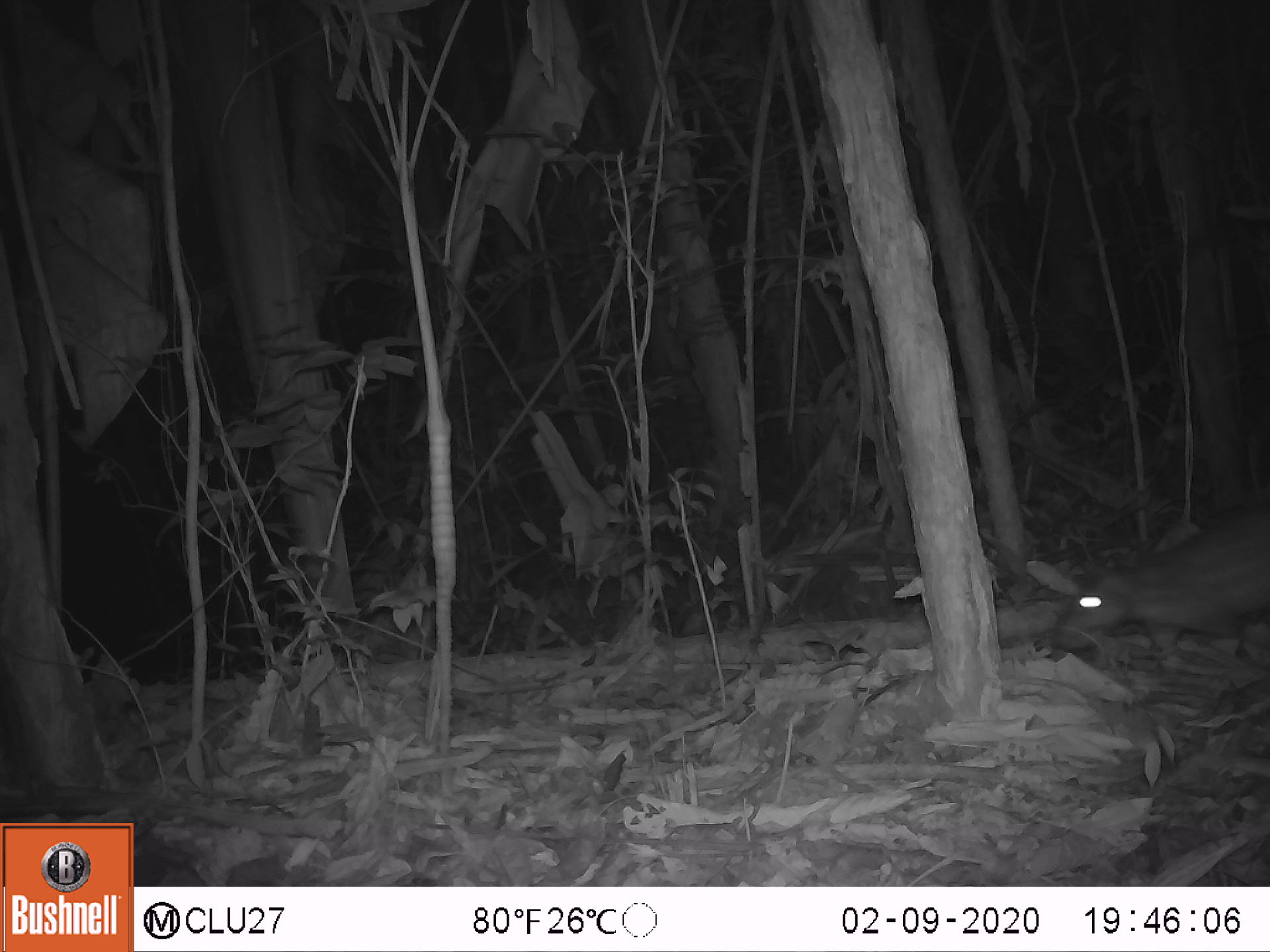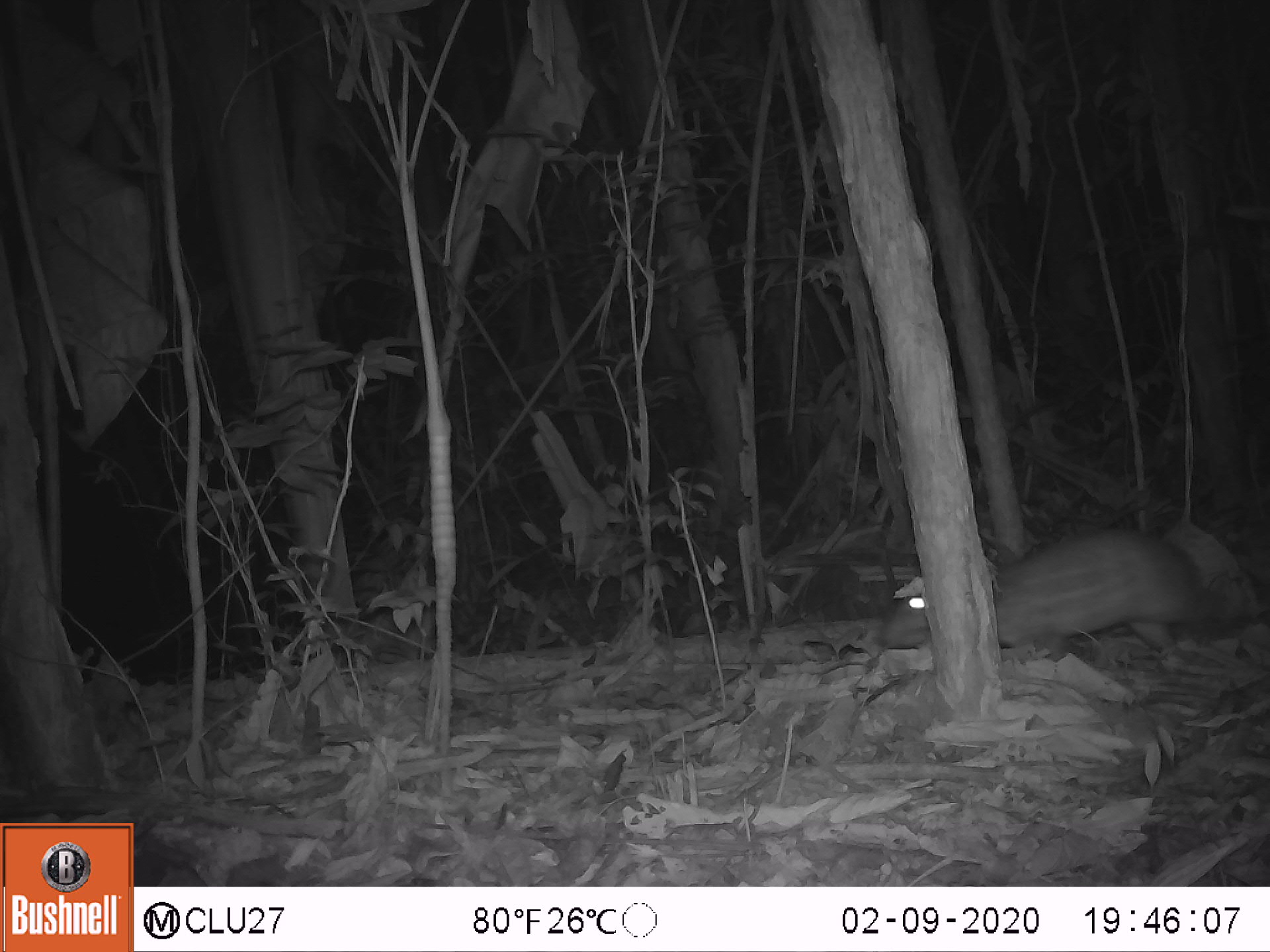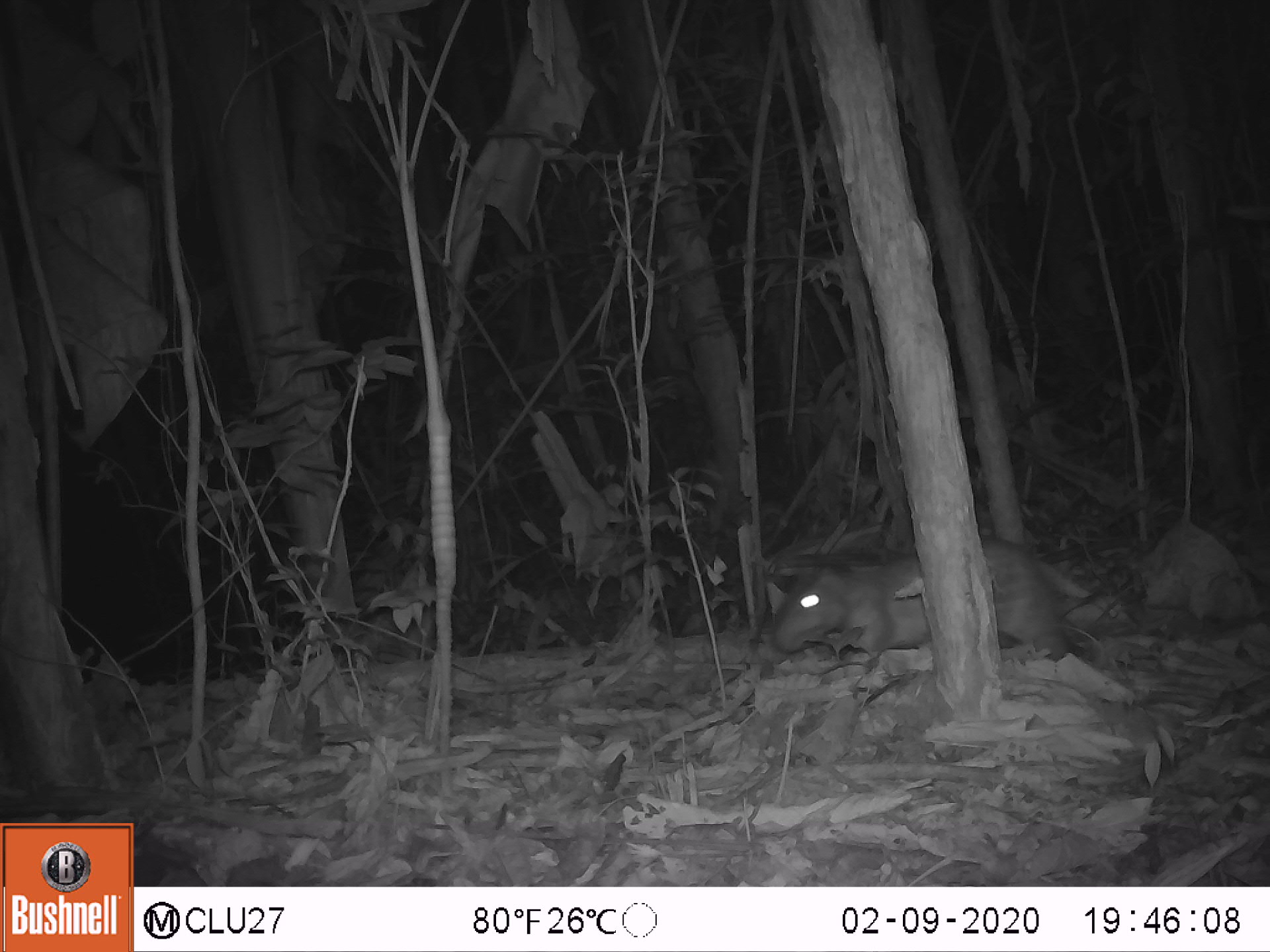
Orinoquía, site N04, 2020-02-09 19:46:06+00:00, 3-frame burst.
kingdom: Animalia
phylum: Chordata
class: Mammalia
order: Rodentia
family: Cuniculidae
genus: Cuniculus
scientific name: Cuniculus paca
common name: spotted paca